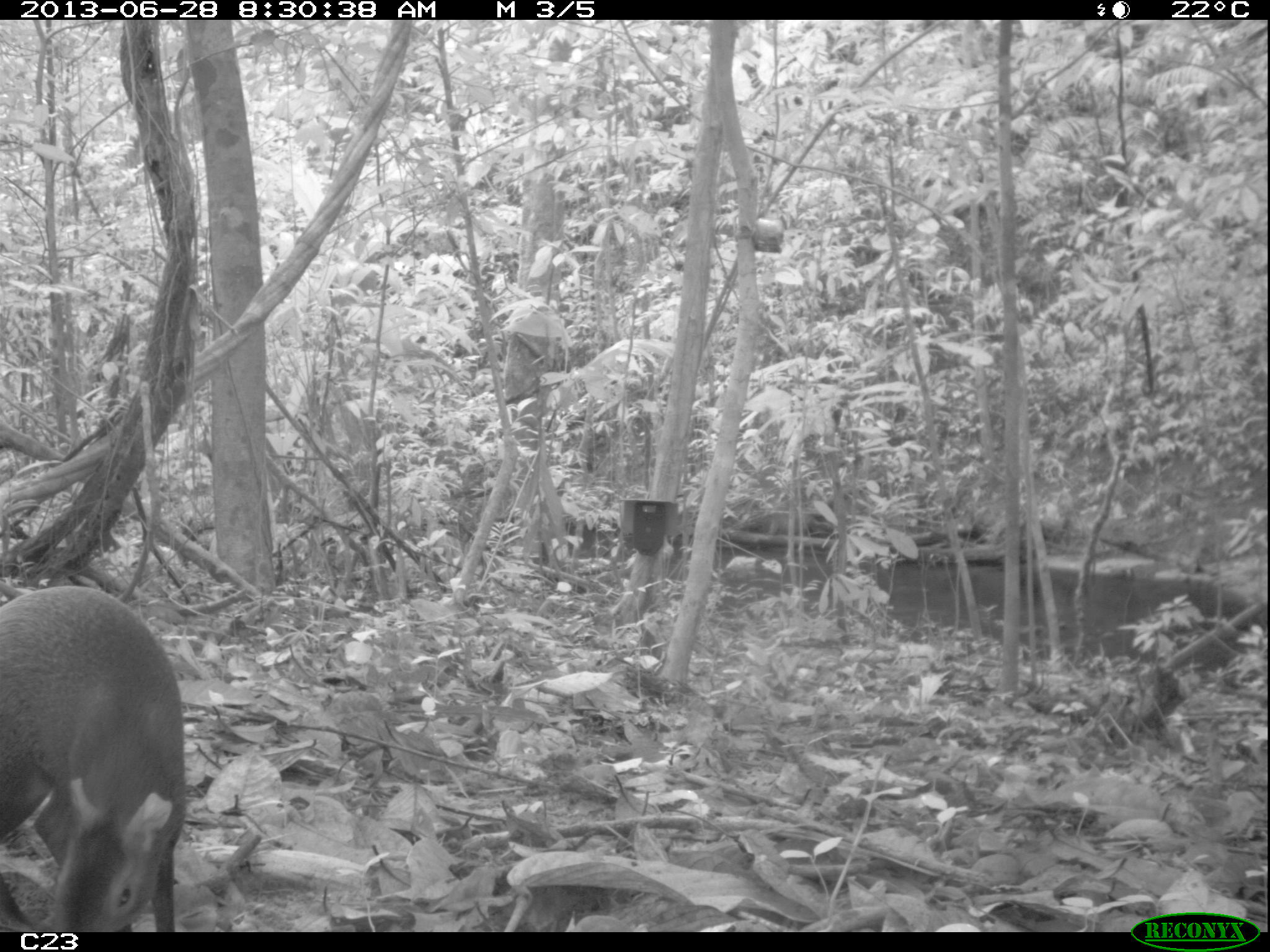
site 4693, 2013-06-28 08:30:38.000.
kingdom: Animalia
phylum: Chordata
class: Mammalia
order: Rodentia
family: Dasyproctidae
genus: Dasyprocta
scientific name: Dasyprocta leporina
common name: red-rumped agouti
Dasyprocta leporina (red-rumped agouti), count 1, age adult.